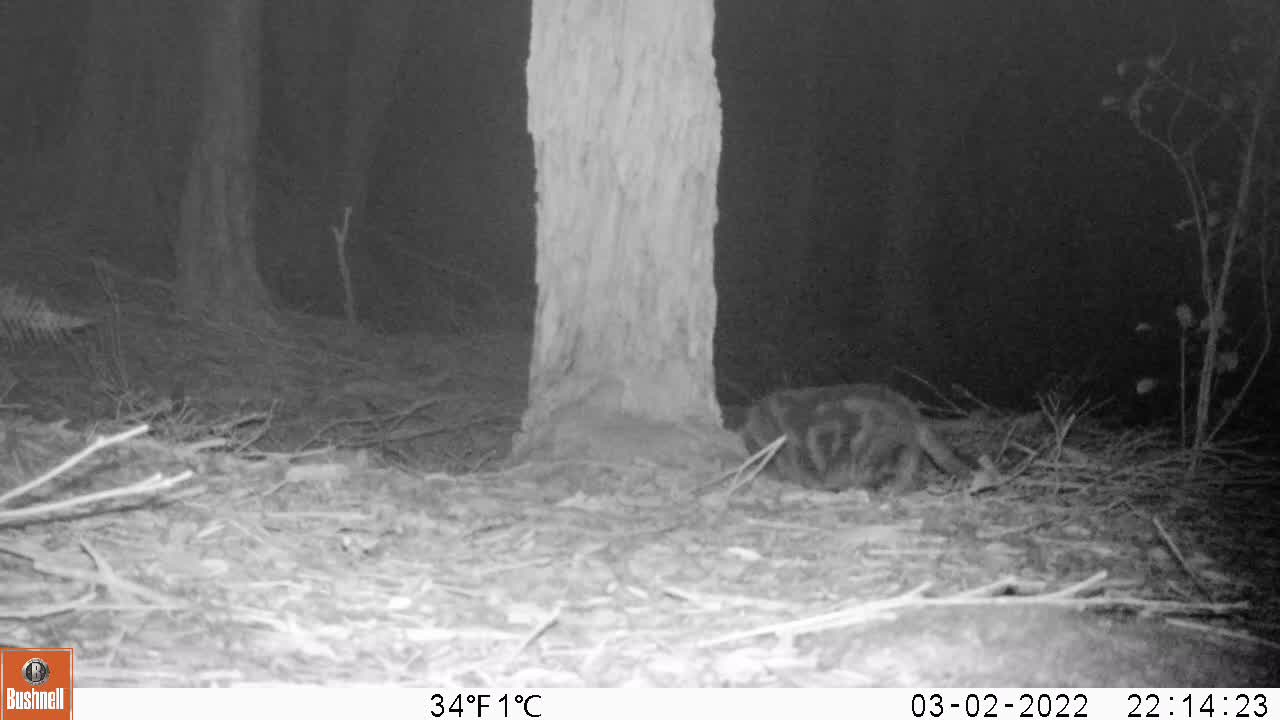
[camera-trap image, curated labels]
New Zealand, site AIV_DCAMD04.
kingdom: Animalia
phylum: Chordata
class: Mammalia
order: Carnivora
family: Felidae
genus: Felis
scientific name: Felis catus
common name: domestic cat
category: cat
Cat (domestic cat) (Felis catus).